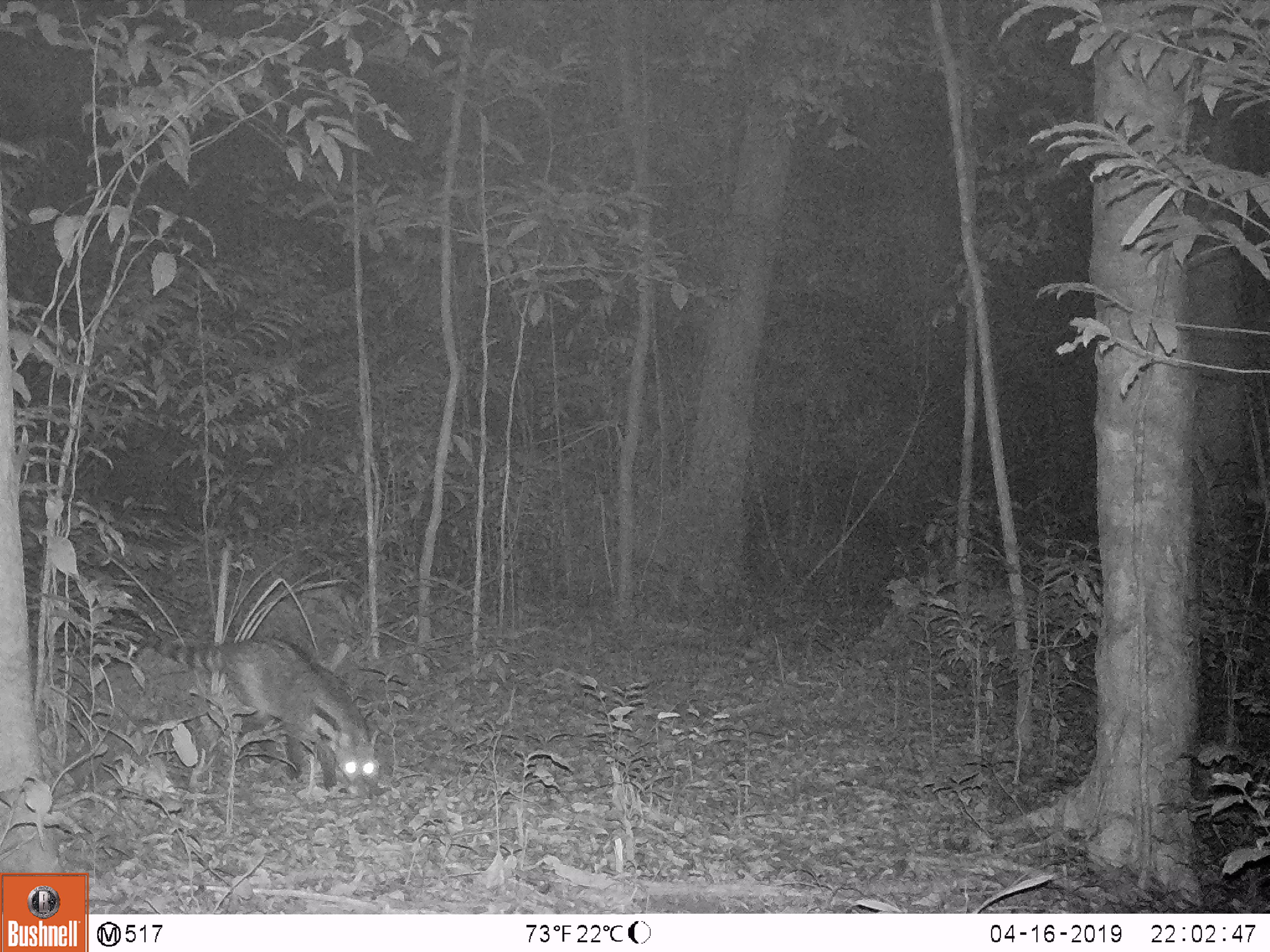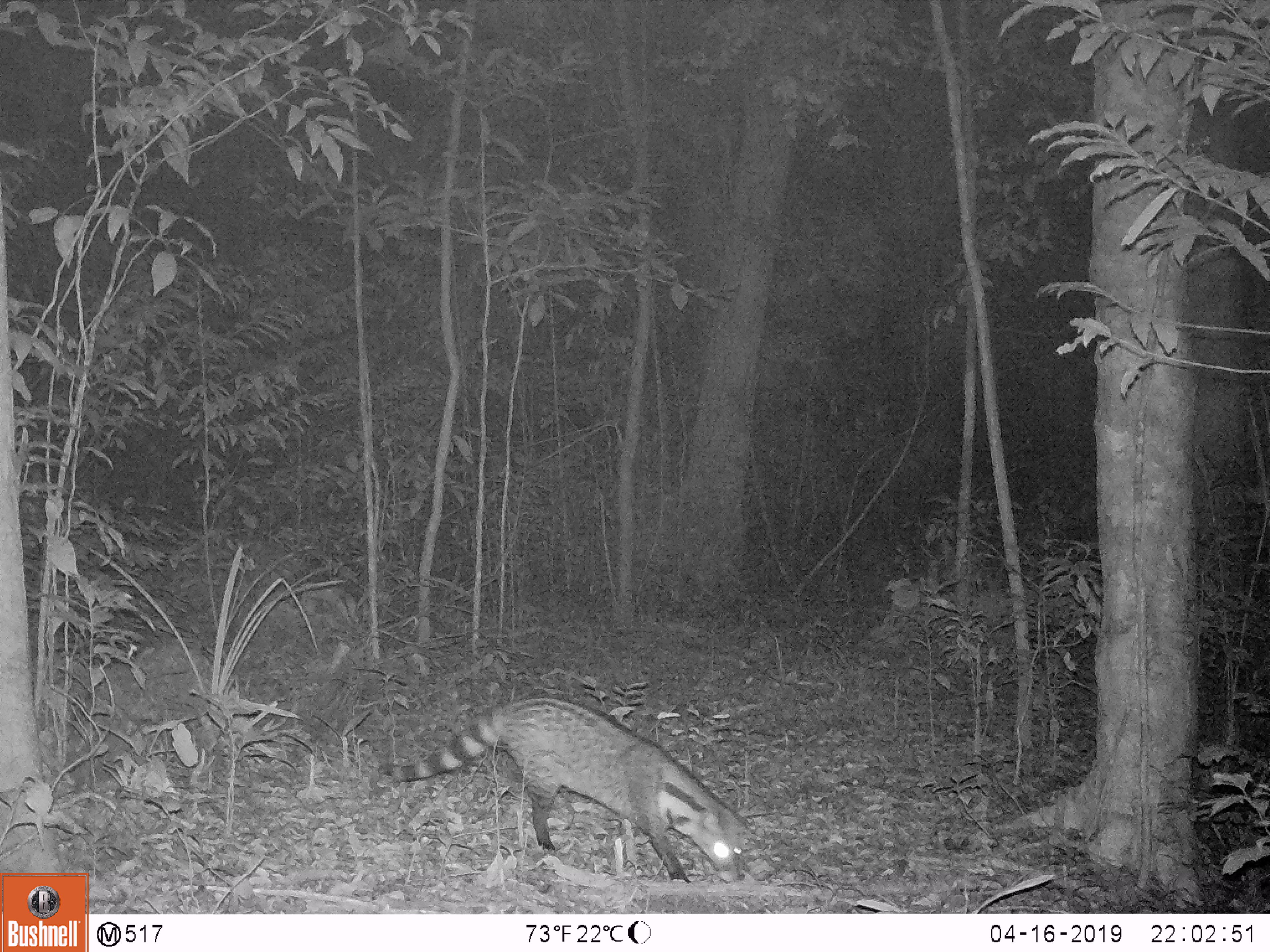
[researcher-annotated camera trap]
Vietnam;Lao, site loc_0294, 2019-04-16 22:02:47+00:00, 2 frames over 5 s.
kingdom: Animalia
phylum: Chordata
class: Mammalia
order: Carnivora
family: Viverridae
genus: Viverra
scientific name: Viverra zibetha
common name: large indian civet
Large indian civet (Viverra zibetha). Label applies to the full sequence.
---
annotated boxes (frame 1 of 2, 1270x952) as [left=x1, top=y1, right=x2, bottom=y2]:
large indian civet: [left=148, top=636, right=383, bottom=800]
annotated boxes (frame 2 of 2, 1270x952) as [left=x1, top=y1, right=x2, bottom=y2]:
large indian civet: [left=377, top=696, right=749, bottom=885]